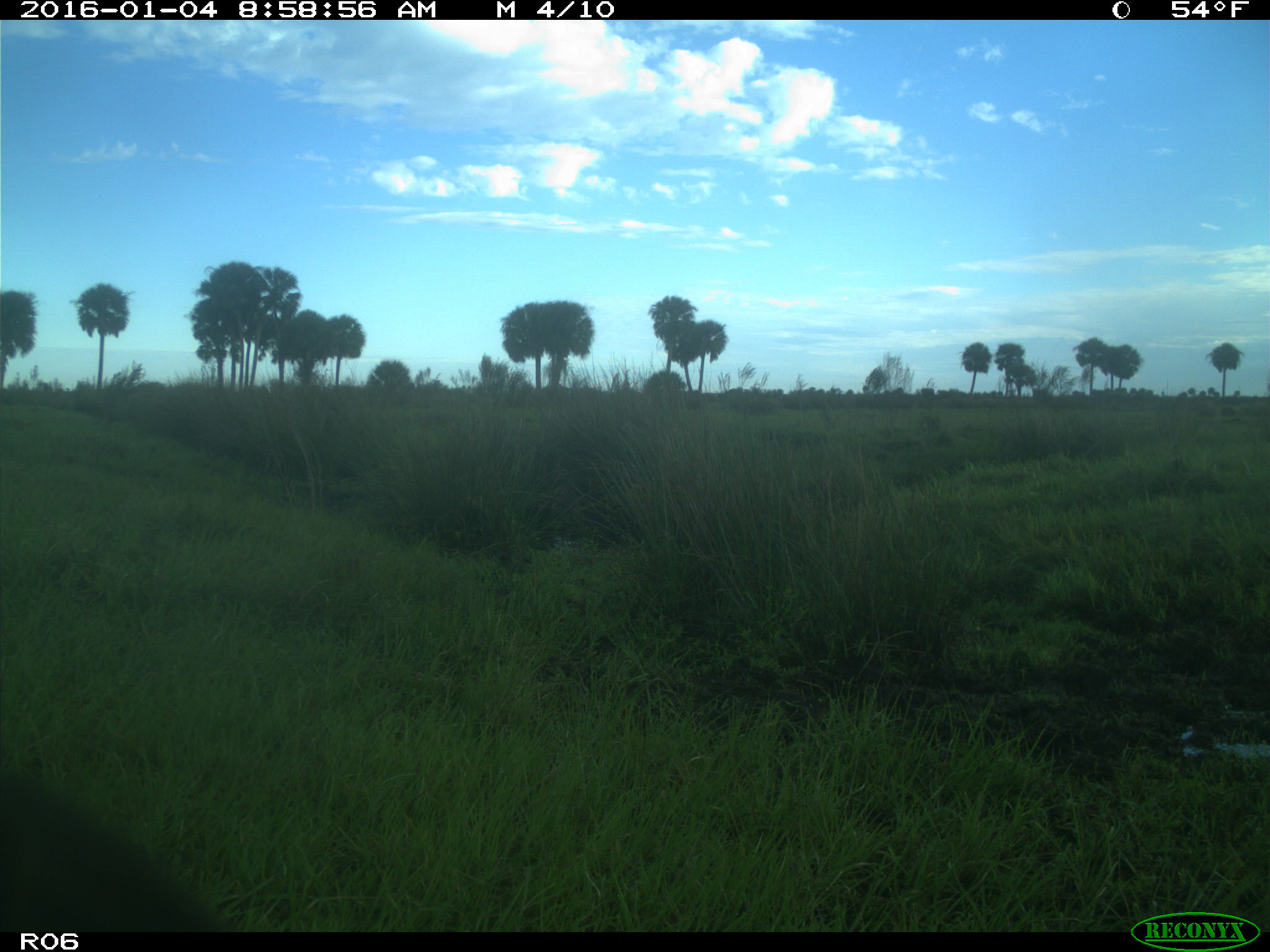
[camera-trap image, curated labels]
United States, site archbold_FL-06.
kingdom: Animalia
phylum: Chordata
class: Mammalia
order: Artiodactyla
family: Bovidae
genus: Bos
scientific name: Bos taurus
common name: domestic cow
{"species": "Bos taurus (domestic cow)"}